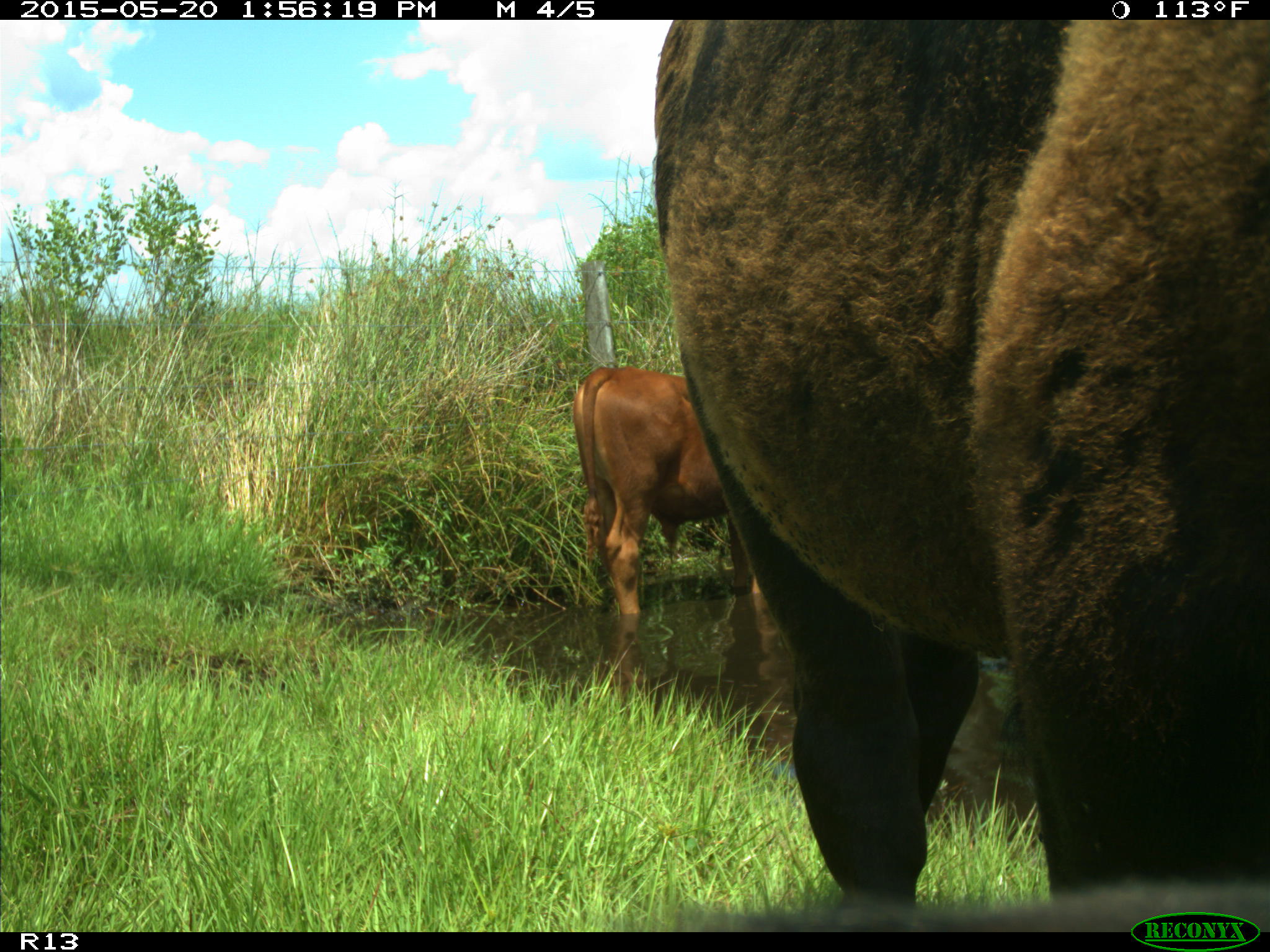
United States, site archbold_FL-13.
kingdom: Animalia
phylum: Chordata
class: Mammalia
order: Artiodactyla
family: Bovidae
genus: Bos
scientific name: Bos taurus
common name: domestic cow